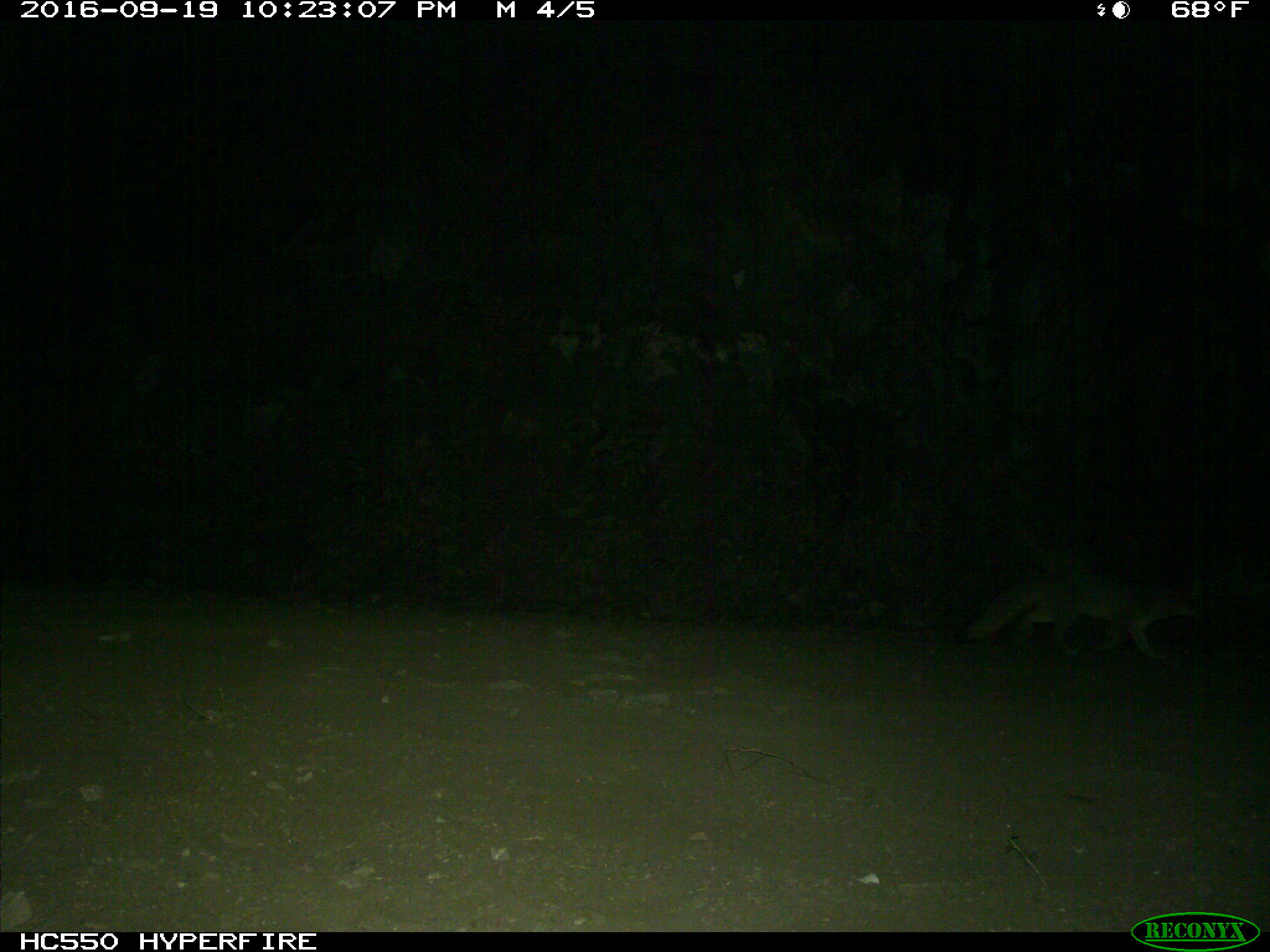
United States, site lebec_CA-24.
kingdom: Animalia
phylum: Chordata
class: Mammalia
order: Carnivora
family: Canidae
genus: Urocyon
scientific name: Urocyon cinereoargenteus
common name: gray fox